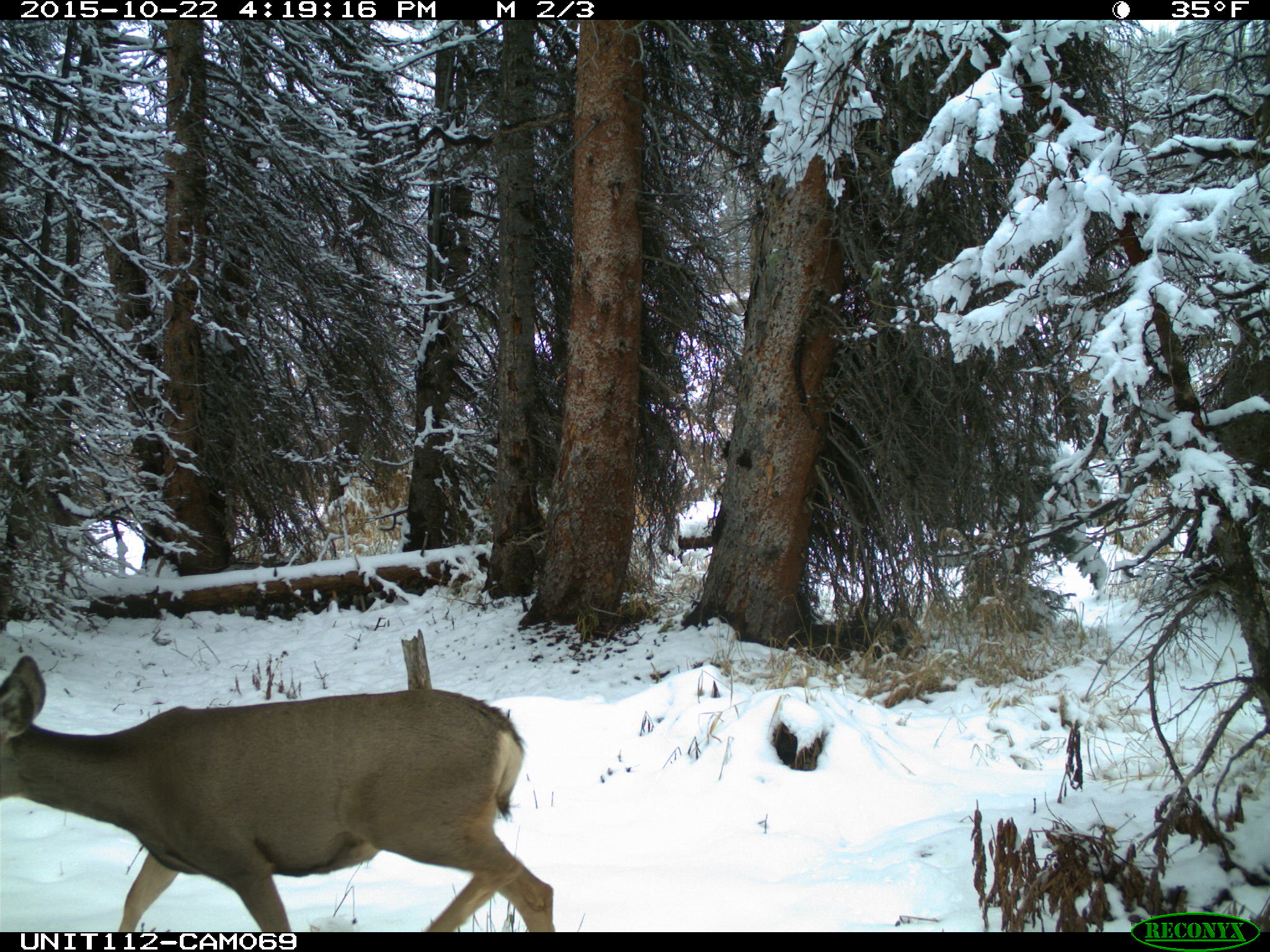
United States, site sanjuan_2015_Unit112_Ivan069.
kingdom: Animalia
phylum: Chordata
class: Mammalia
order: Artiodactyla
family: Cervidae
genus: Odocoileus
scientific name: Odocoileus hemionus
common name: mule deer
Odocoileus hemionus (mule deer).